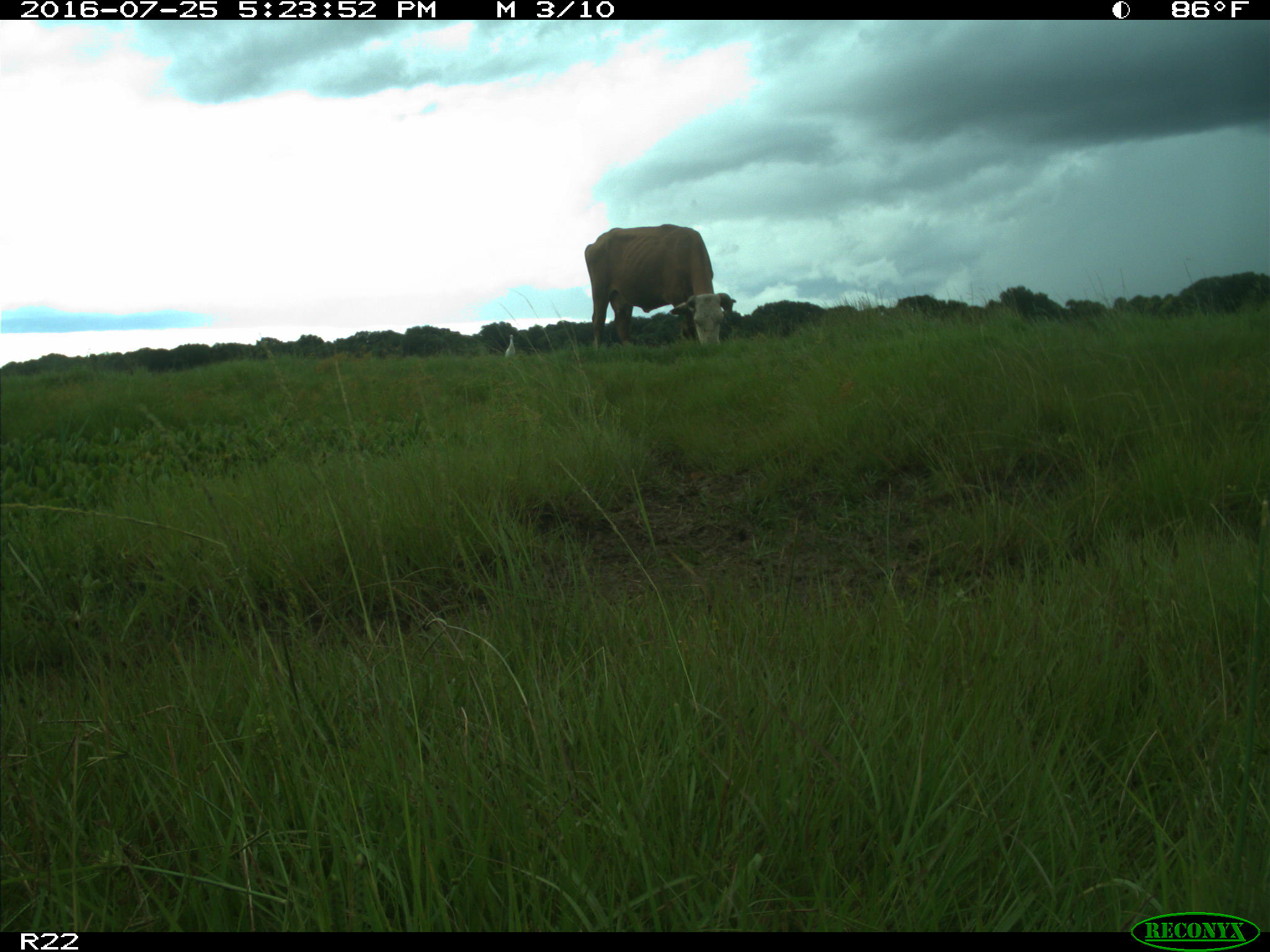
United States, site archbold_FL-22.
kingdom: Animalia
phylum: Chordata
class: Mammalia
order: Artiodactyla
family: Bovidae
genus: Bos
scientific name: Bos taurus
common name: domestic cow